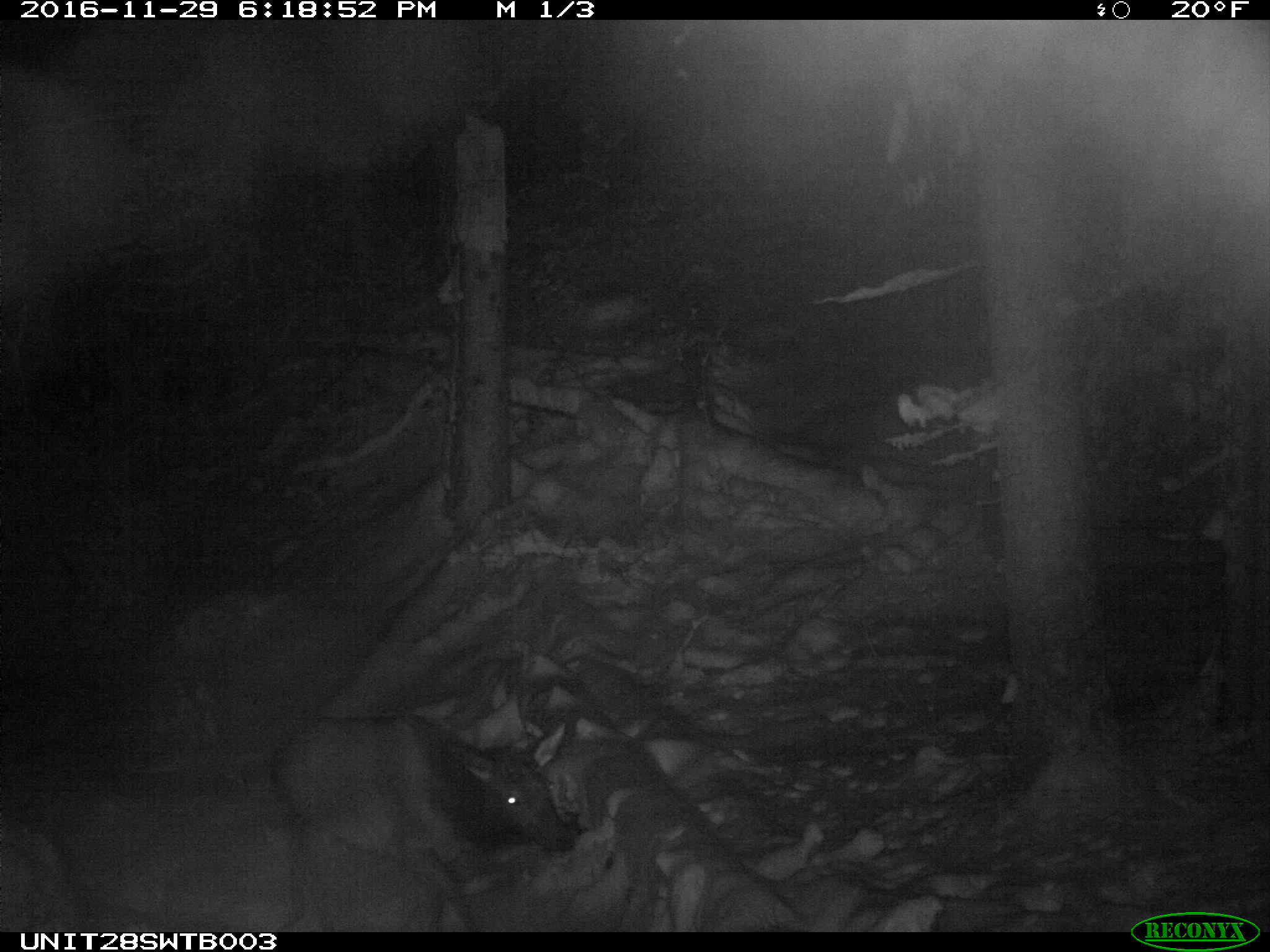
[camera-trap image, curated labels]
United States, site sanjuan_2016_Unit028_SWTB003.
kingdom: Animalia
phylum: Chordata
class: Mammalia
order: Artiodactyla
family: Cervidae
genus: Cervus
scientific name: Cervus elaphus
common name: red deer